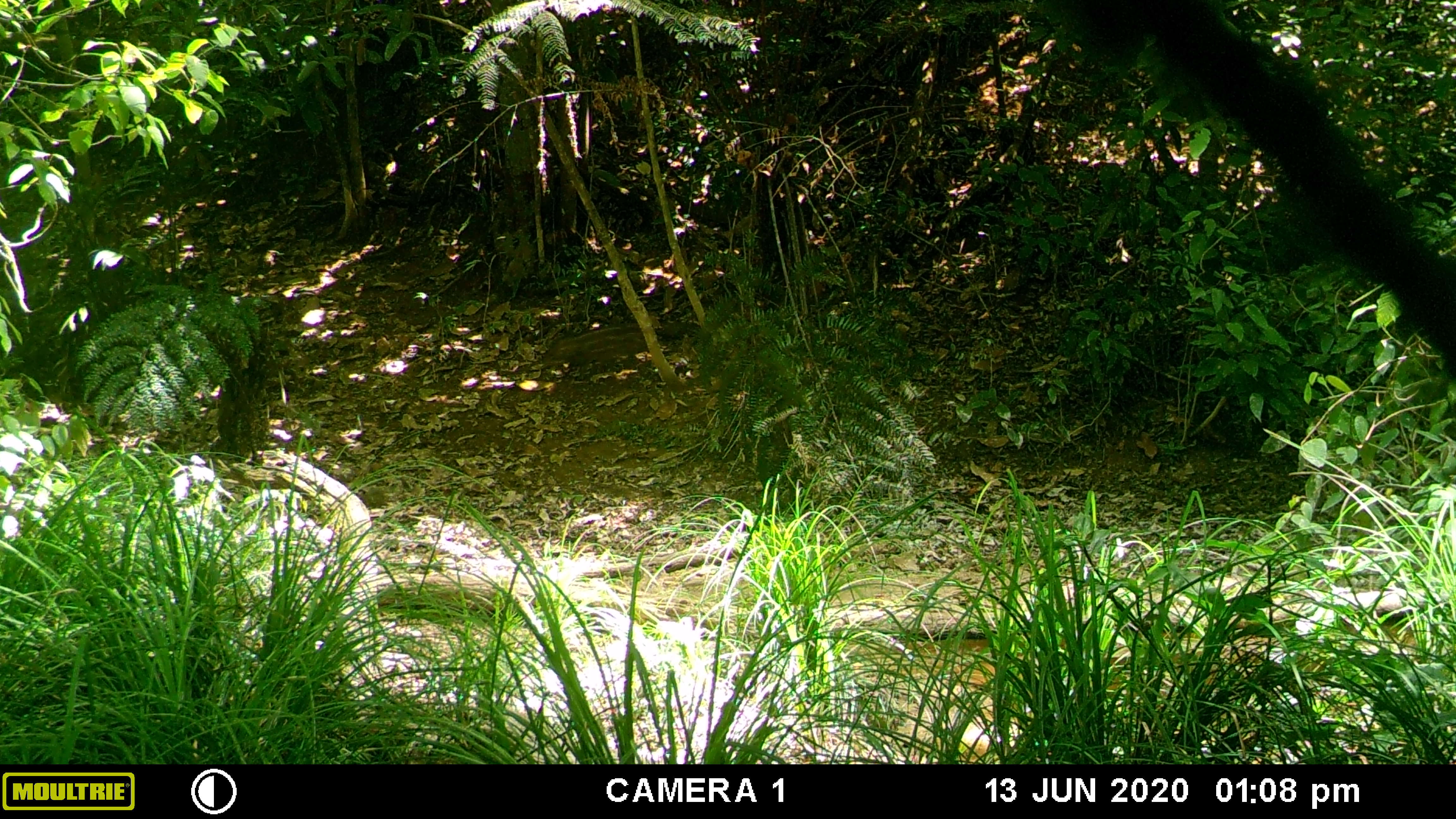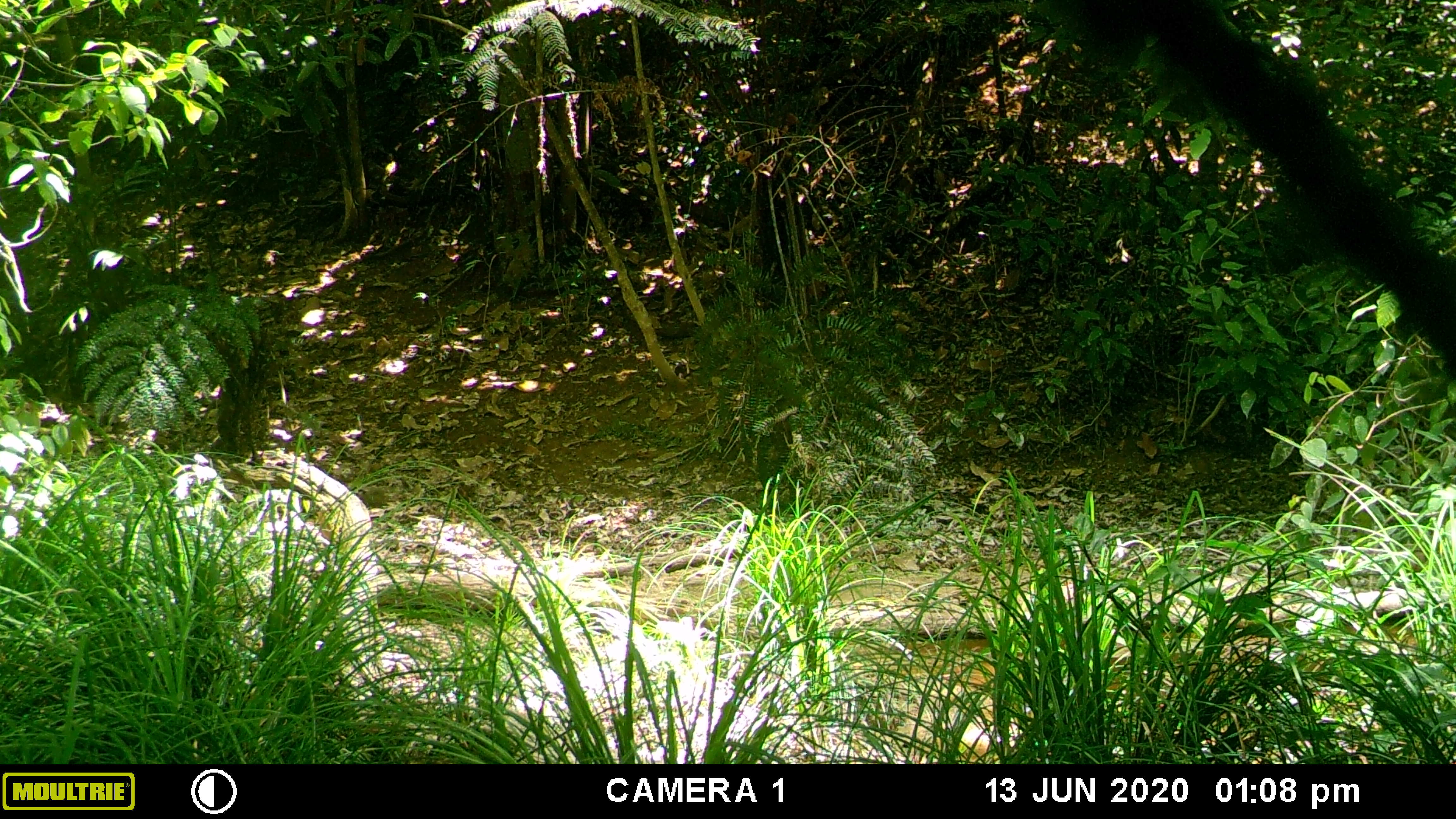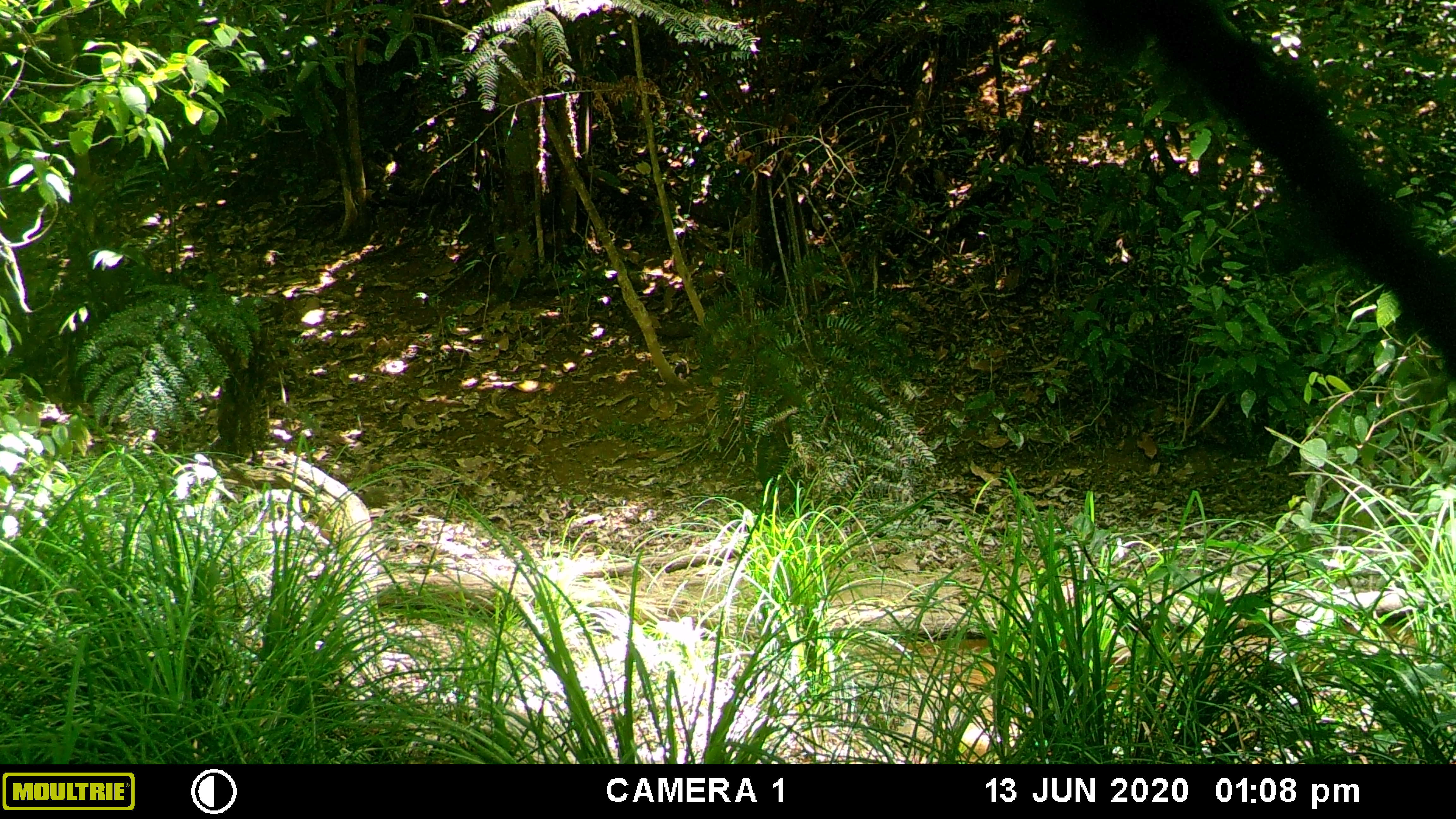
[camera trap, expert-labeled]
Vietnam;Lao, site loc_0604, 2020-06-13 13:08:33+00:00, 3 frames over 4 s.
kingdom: Animalia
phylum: Chordata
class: Mammalia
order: Artiodactyla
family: Suidae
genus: Sus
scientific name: Sus scrofa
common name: eurasian wild pig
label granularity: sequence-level